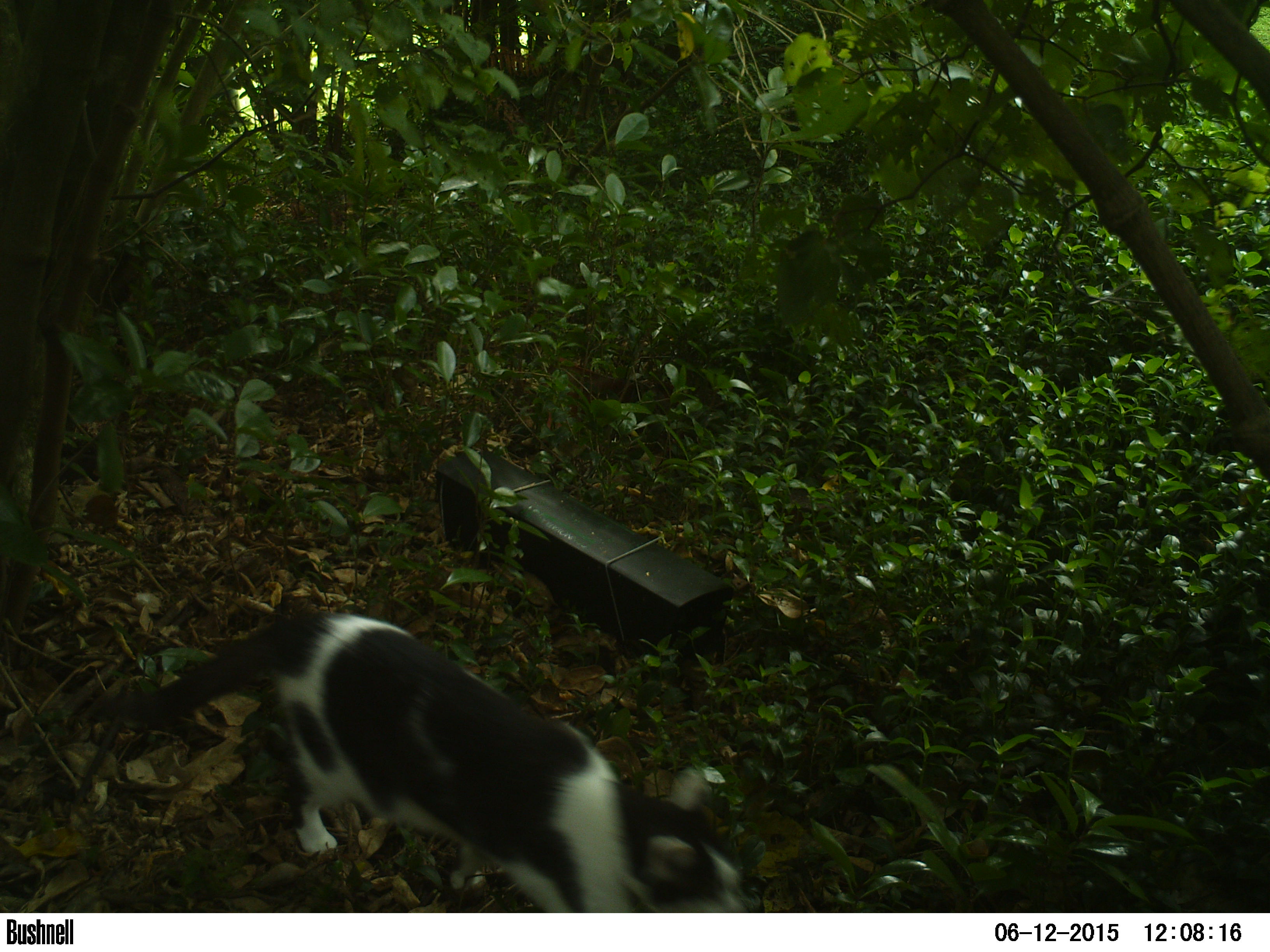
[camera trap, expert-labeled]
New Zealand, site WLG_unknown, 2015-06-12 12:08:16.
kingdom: Animalia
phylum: Chordata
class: Mammalia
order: Carnivora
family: Felidae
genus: Felis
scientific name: Felis catus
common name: domestic cat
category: cat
Cat (domestic cat) (Felis catus).